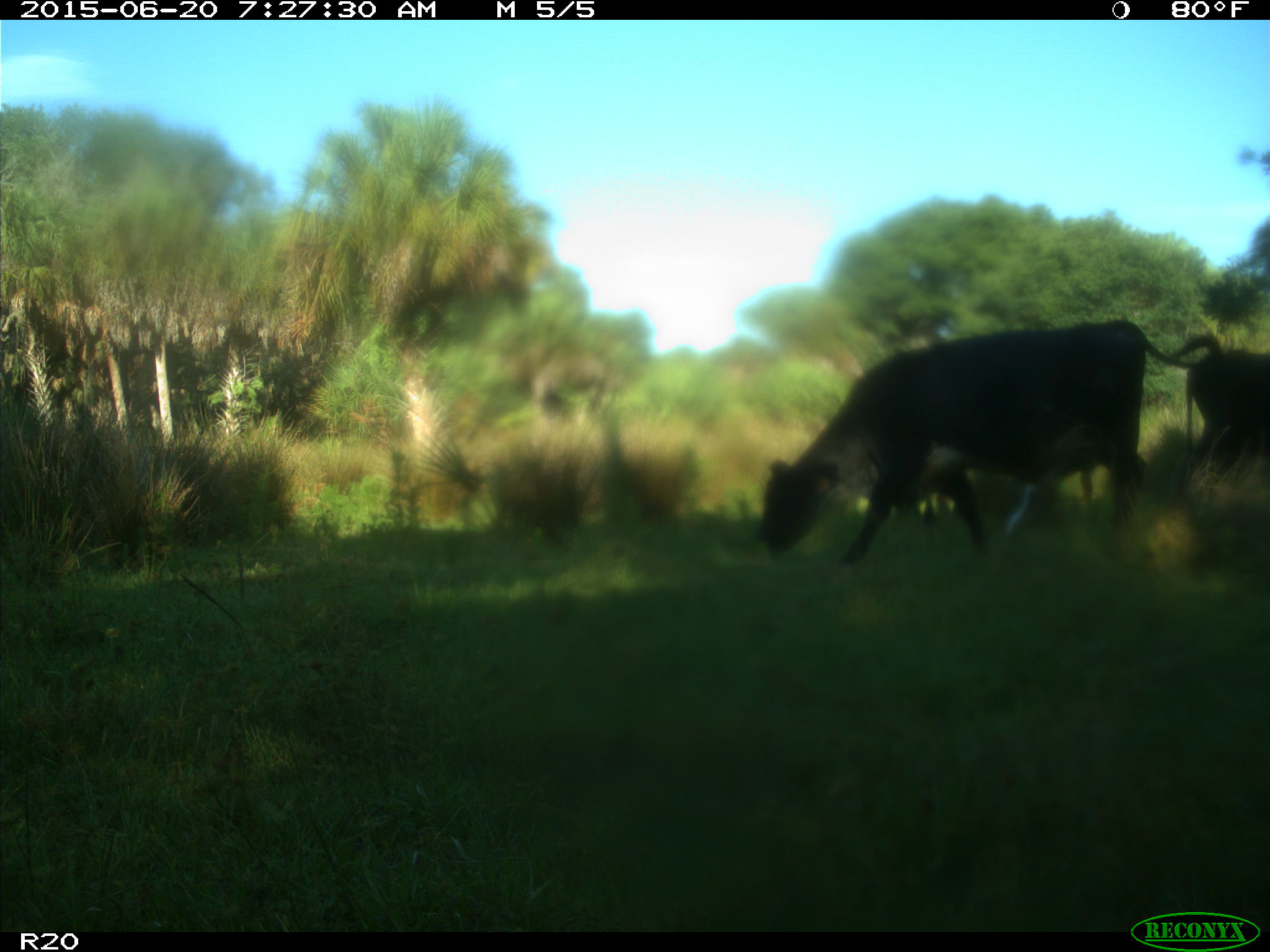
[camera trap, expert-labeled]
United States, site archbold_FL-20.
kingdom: Animalia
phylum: Chordata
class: Mammalia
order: Artiodactyla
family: Bovidae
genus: Bos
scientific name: Bos taurus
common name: domestic cow